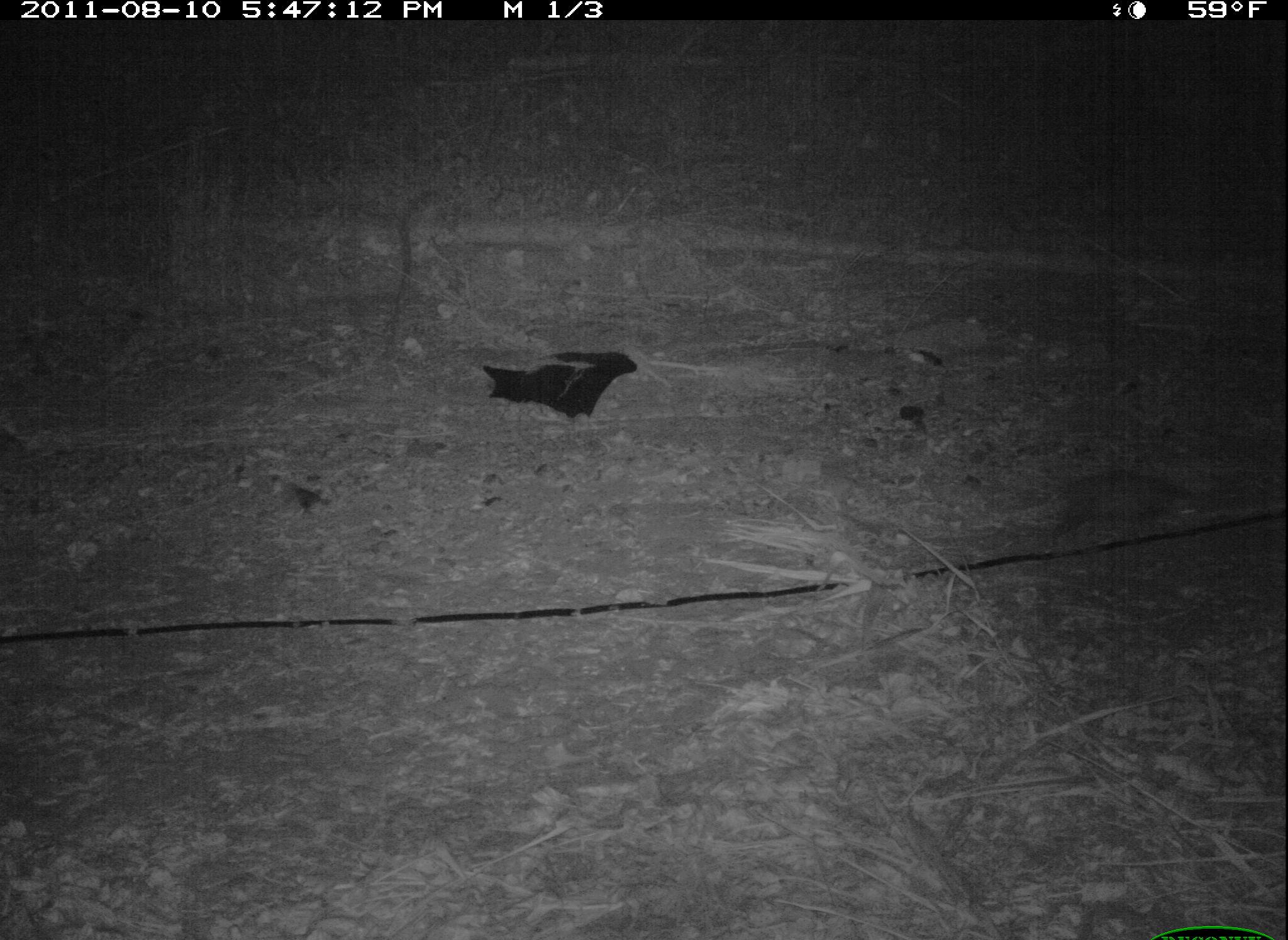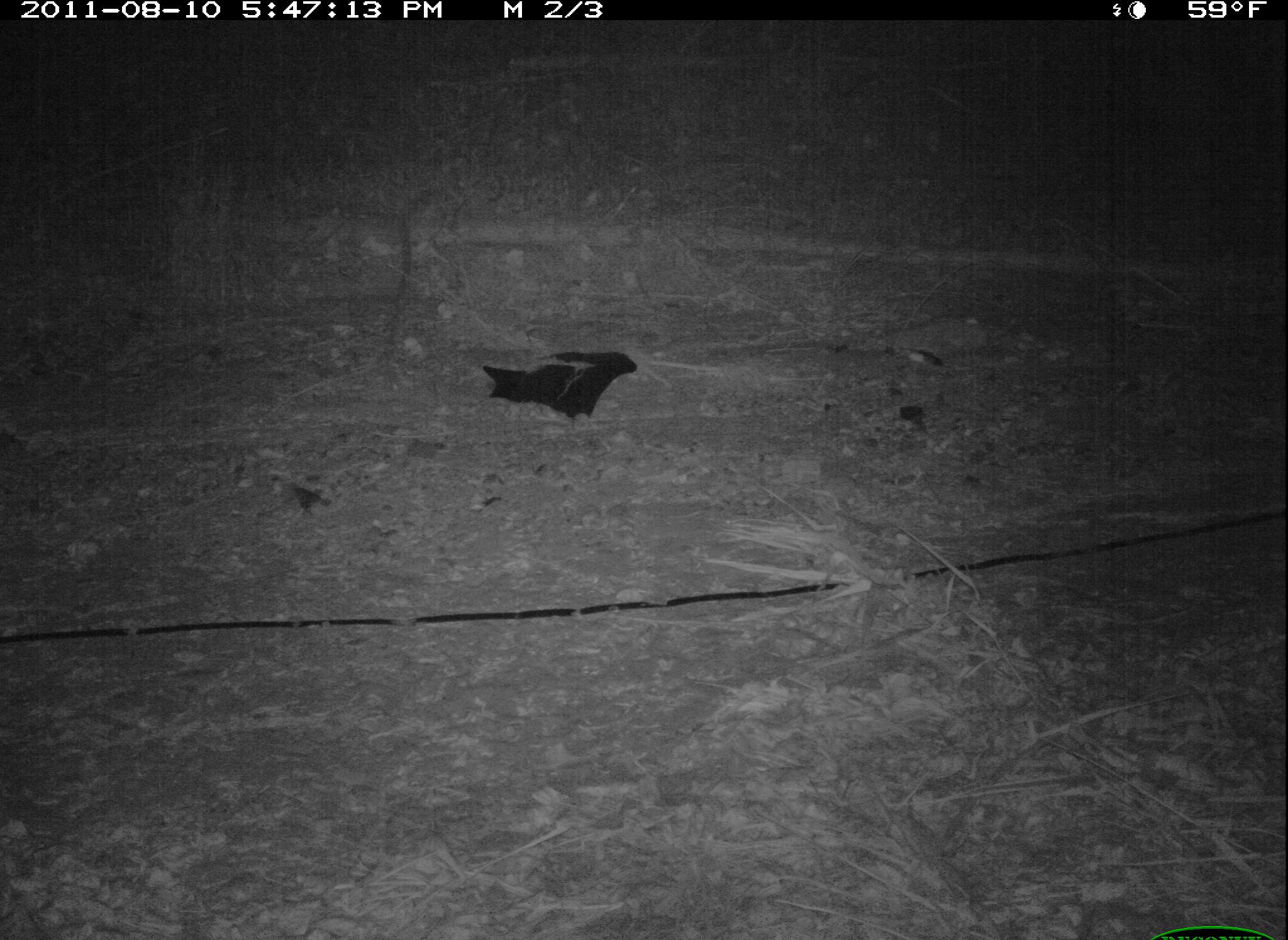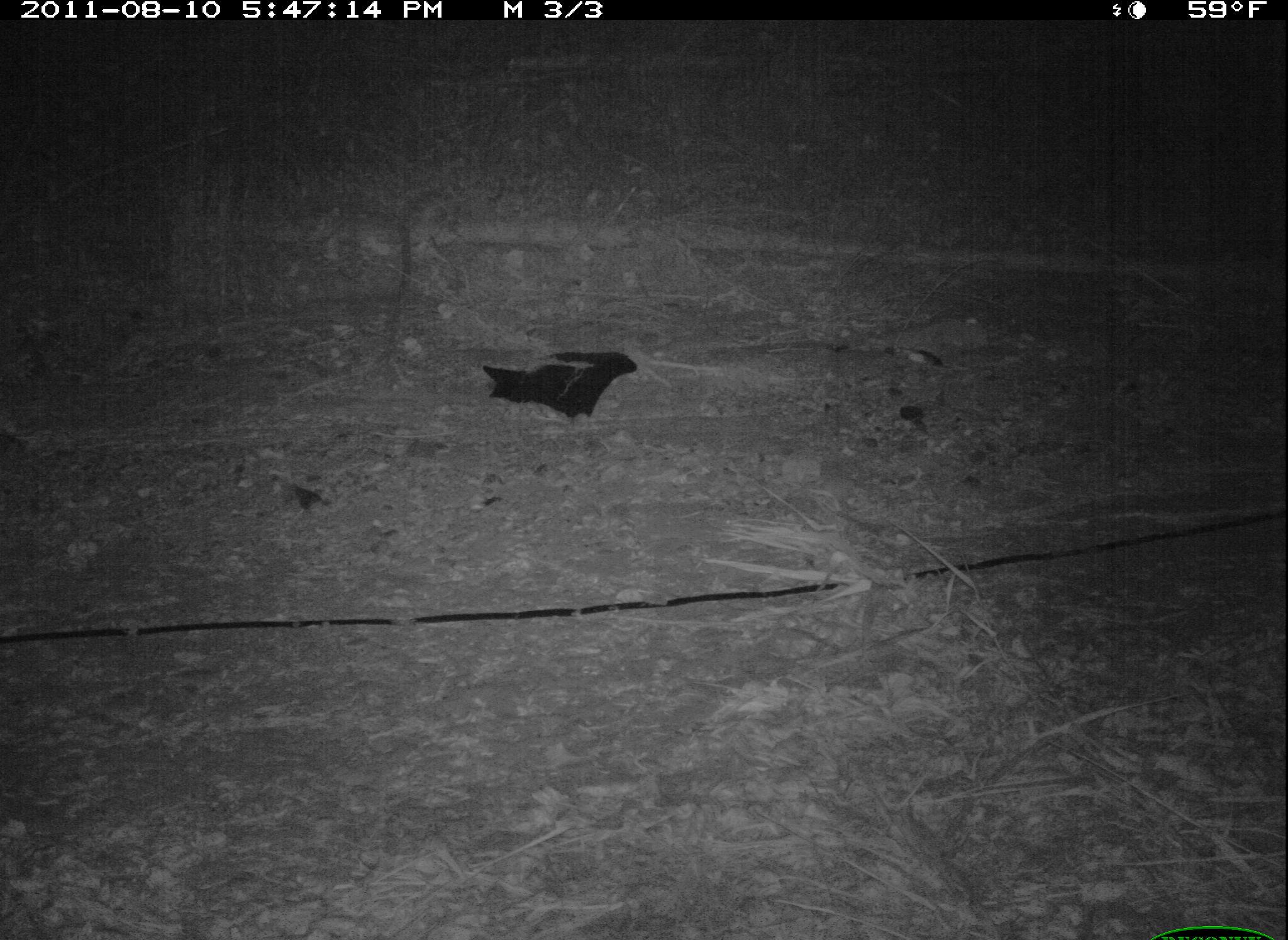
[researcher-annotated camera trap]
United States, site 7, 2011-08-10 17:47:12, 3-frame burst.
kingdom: Animalia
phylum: Chordata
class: Mammalia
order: Didelphimorphia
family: Didelphidae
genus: Didelphis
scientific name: Didelphis virginiana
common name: virginia opossum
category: opossum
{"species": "opossum (virginia opossum) (Didelphis virginiana)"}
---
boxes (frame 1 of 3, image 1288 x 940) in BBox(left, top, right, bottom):
opossum: BBox(997, 462, 1212, 546)